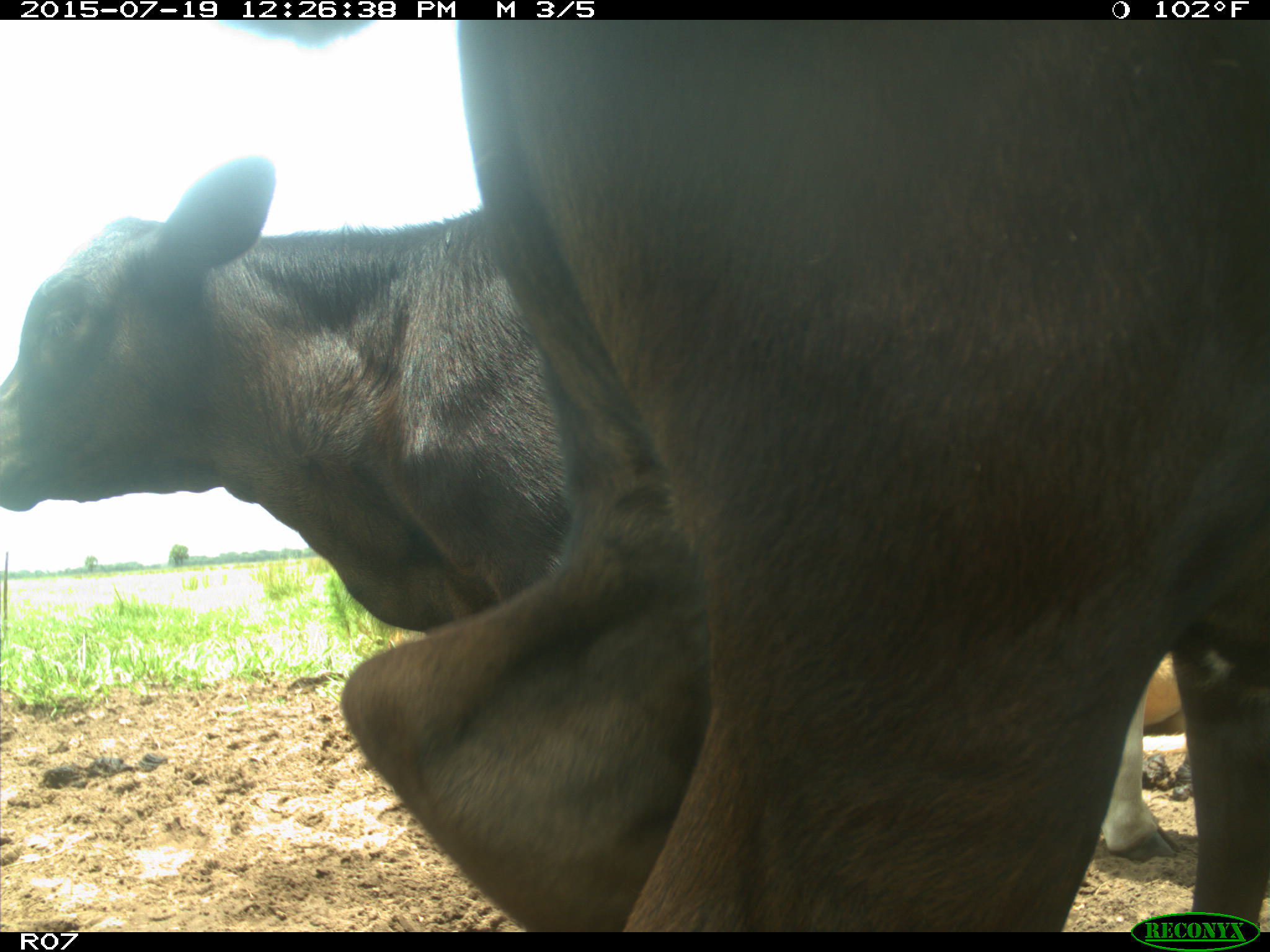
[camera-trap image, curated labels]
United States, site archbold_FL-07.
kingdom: Animalia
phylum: Chordata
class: Mammalia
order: Artiodactyla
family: Bovidae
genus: Bos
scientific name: Bos taurus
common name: domestic cow